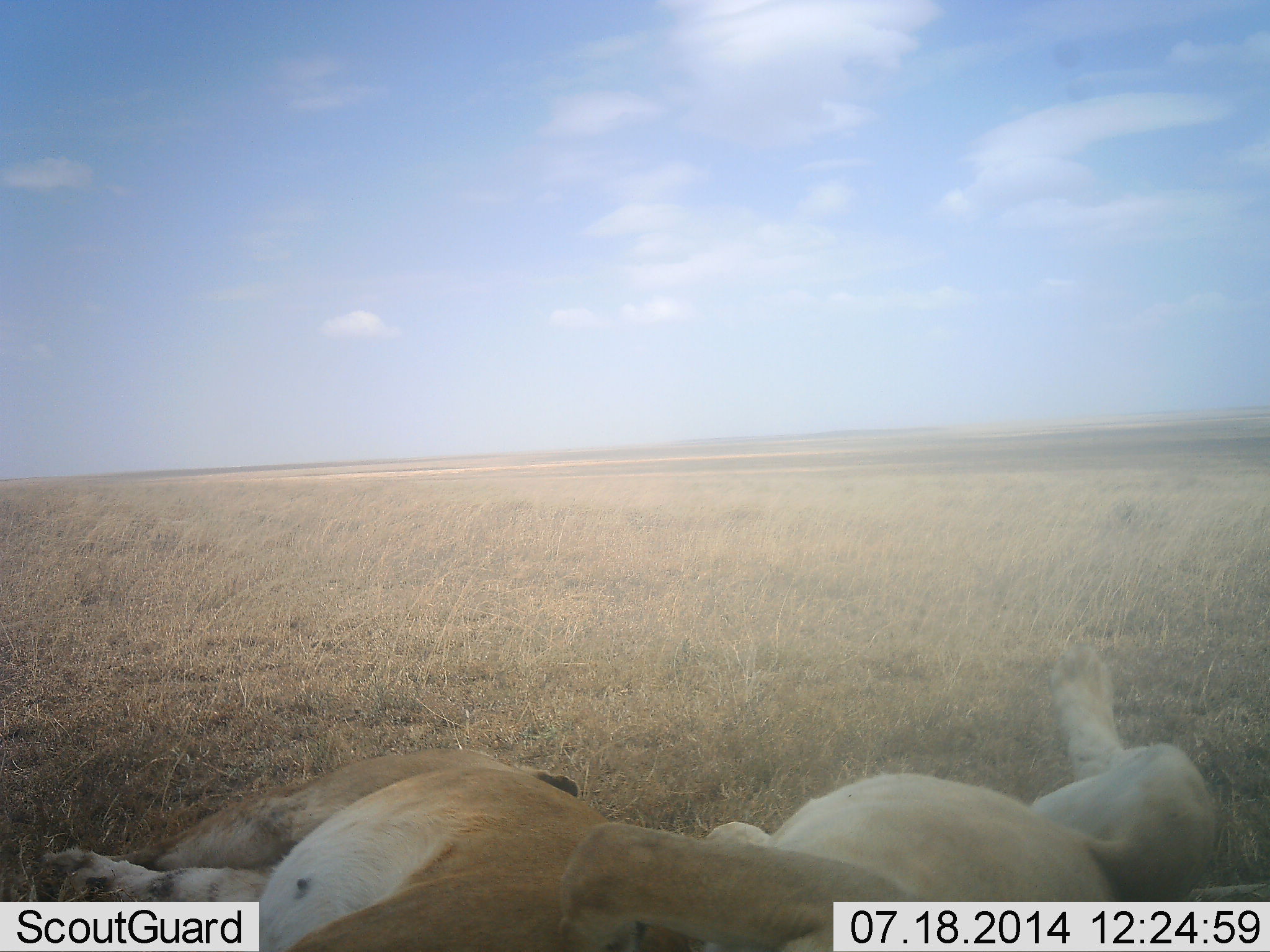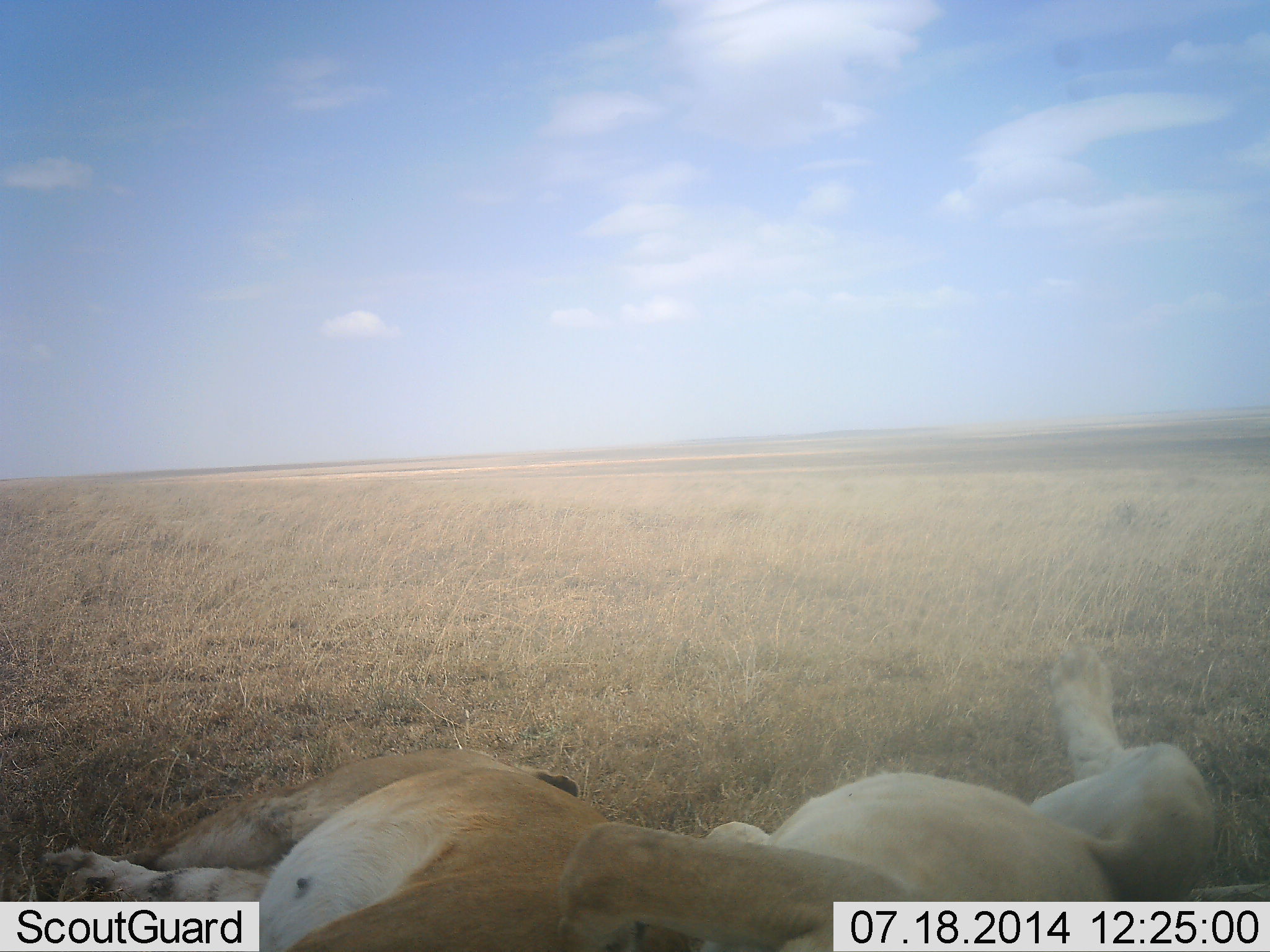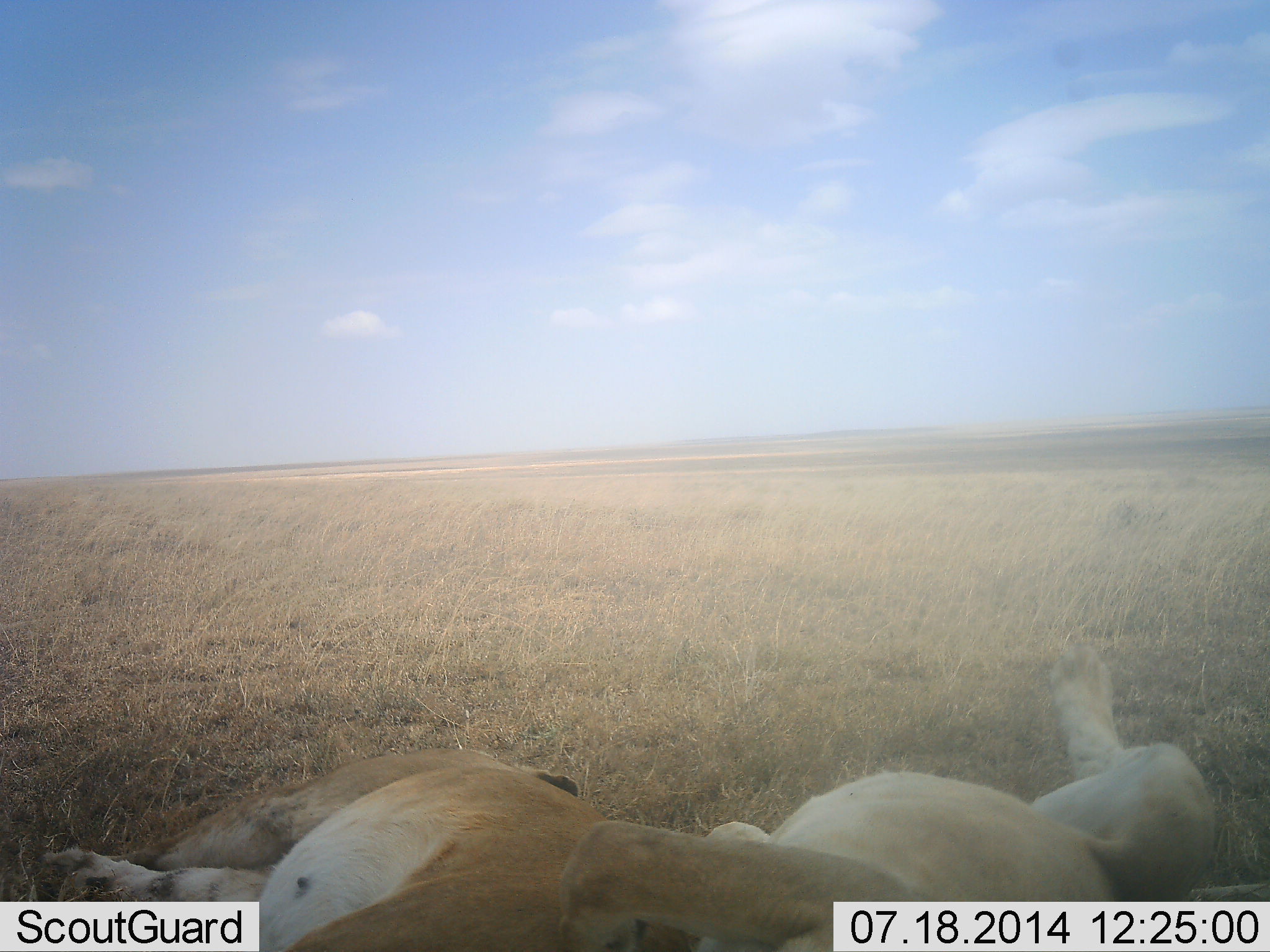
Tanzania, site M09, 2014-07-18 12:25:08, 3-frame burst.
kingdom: Animalia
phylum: Chordata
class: Mammalia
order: Carnivora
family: Felidae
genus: Panthera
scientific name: Panthera leo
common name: lion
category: lionfemale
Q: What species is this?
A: Lionfemale (lion) (Panthera leo).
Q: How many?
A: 2.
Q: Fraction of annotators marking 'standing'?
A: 0%.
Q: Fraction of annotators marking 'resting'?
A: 100%.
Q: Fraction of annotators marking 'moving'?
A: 0%.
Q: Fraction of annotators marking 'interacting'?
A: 0%.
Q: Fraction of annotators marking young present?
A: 0%.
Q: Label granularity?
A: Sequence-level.